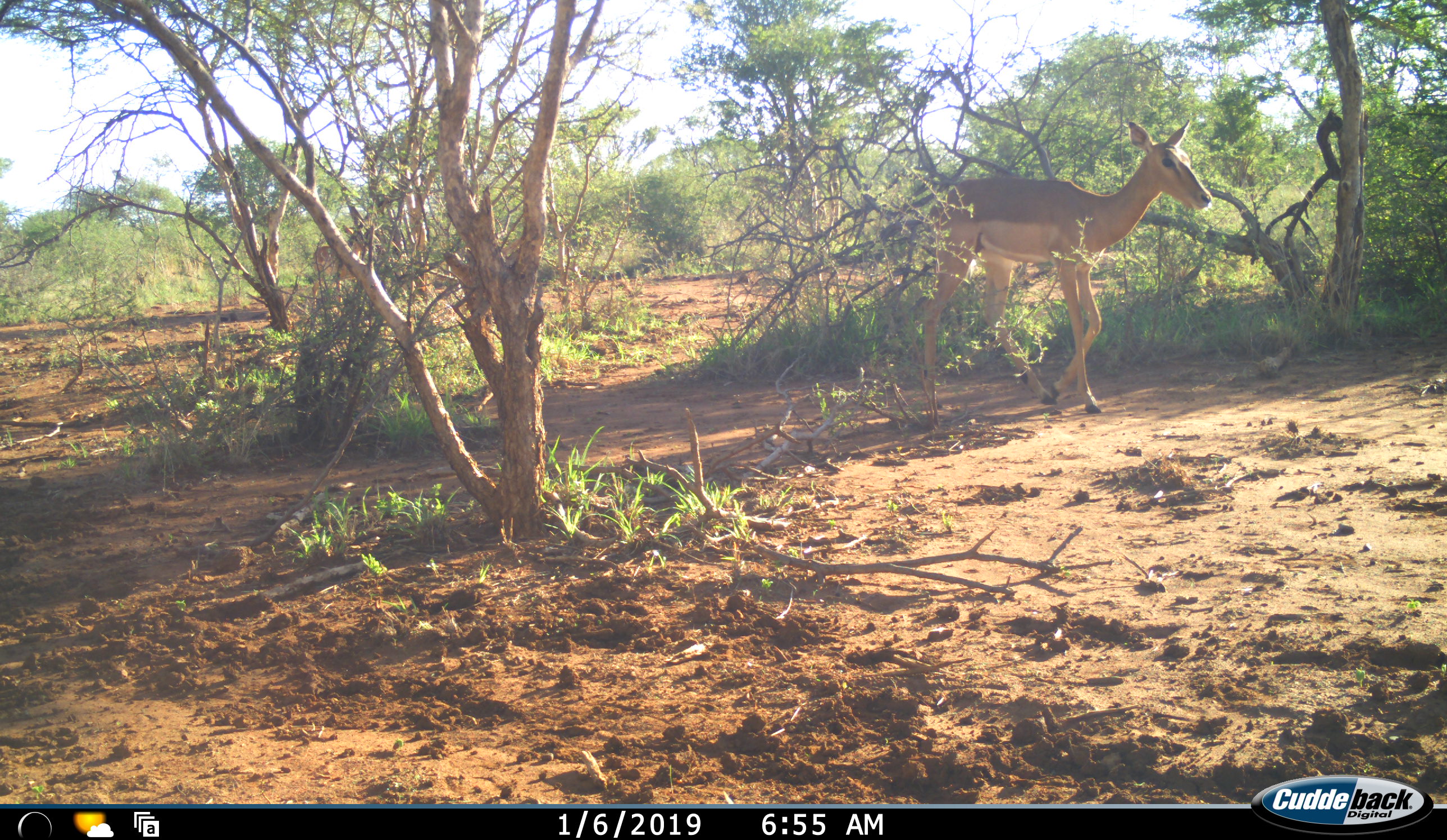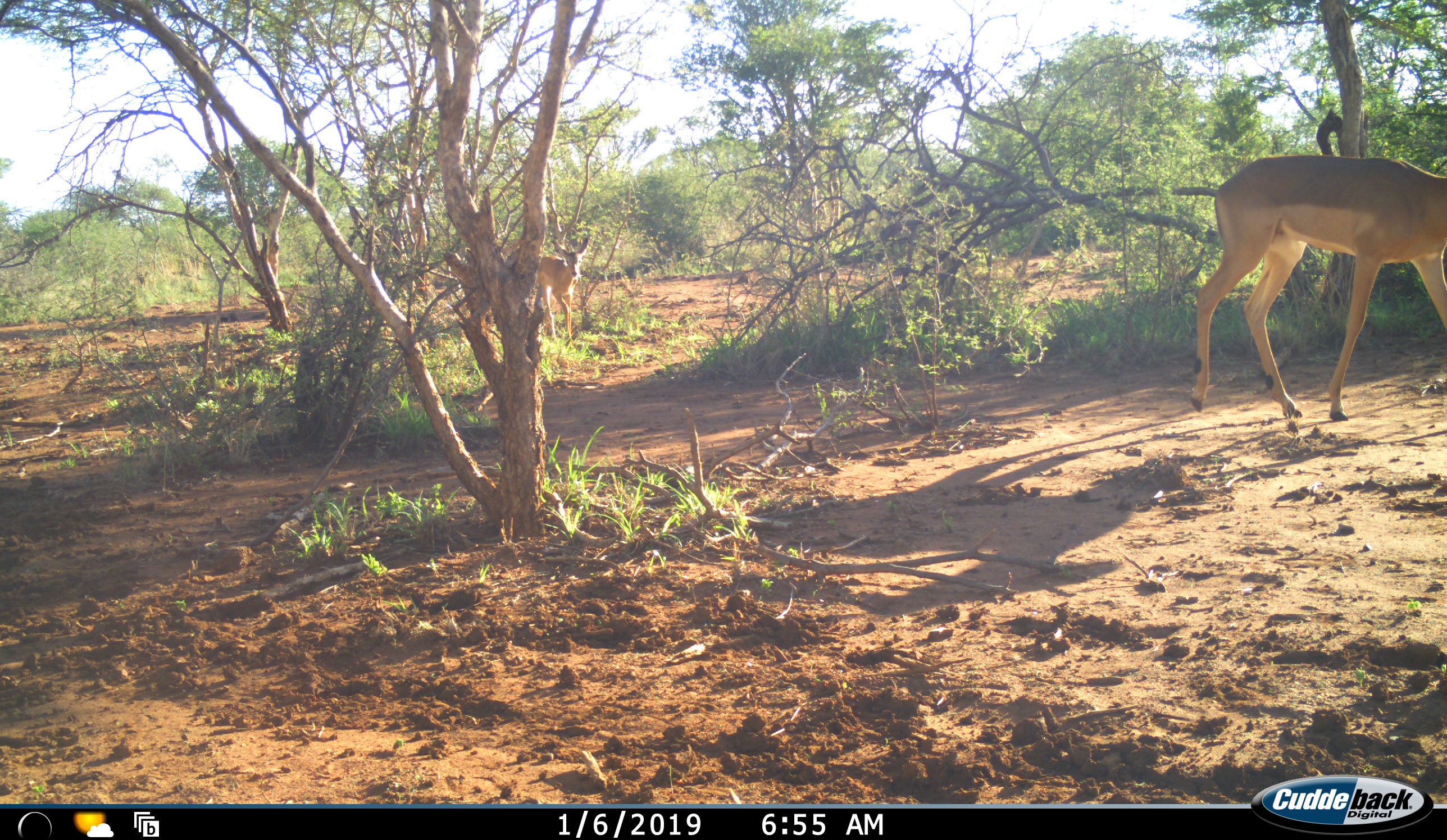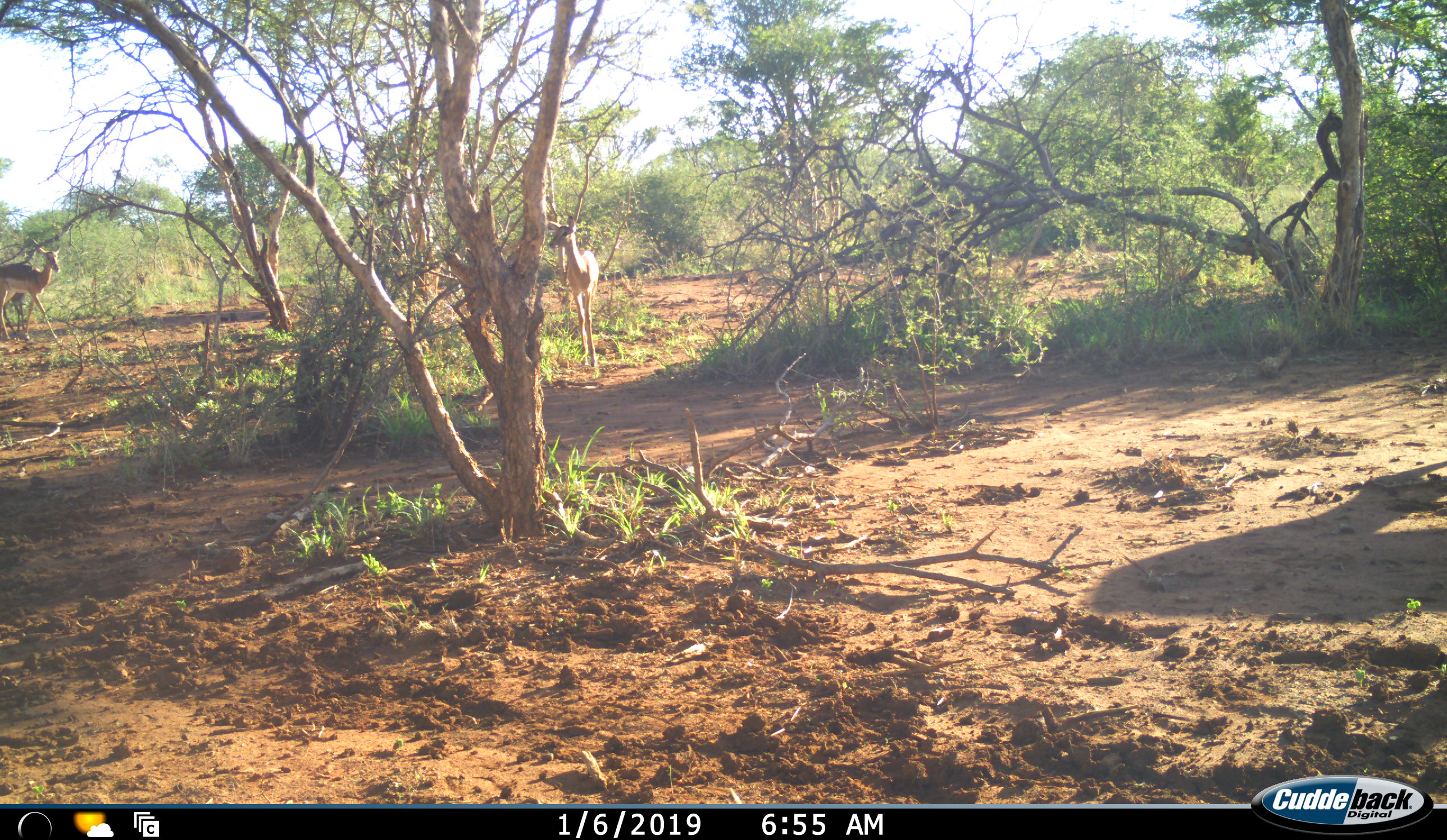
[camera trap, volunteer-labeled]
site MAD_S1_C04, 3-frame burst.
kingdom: Animalia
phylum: Chordata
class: Mammalia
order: Artiodactyla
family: Bovidae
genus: Aepyceros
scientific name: Aepyceros melampus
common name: impala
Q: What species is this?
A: Impala (Aepyceros melampus).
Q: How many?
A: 3.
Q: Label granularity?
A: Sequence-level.